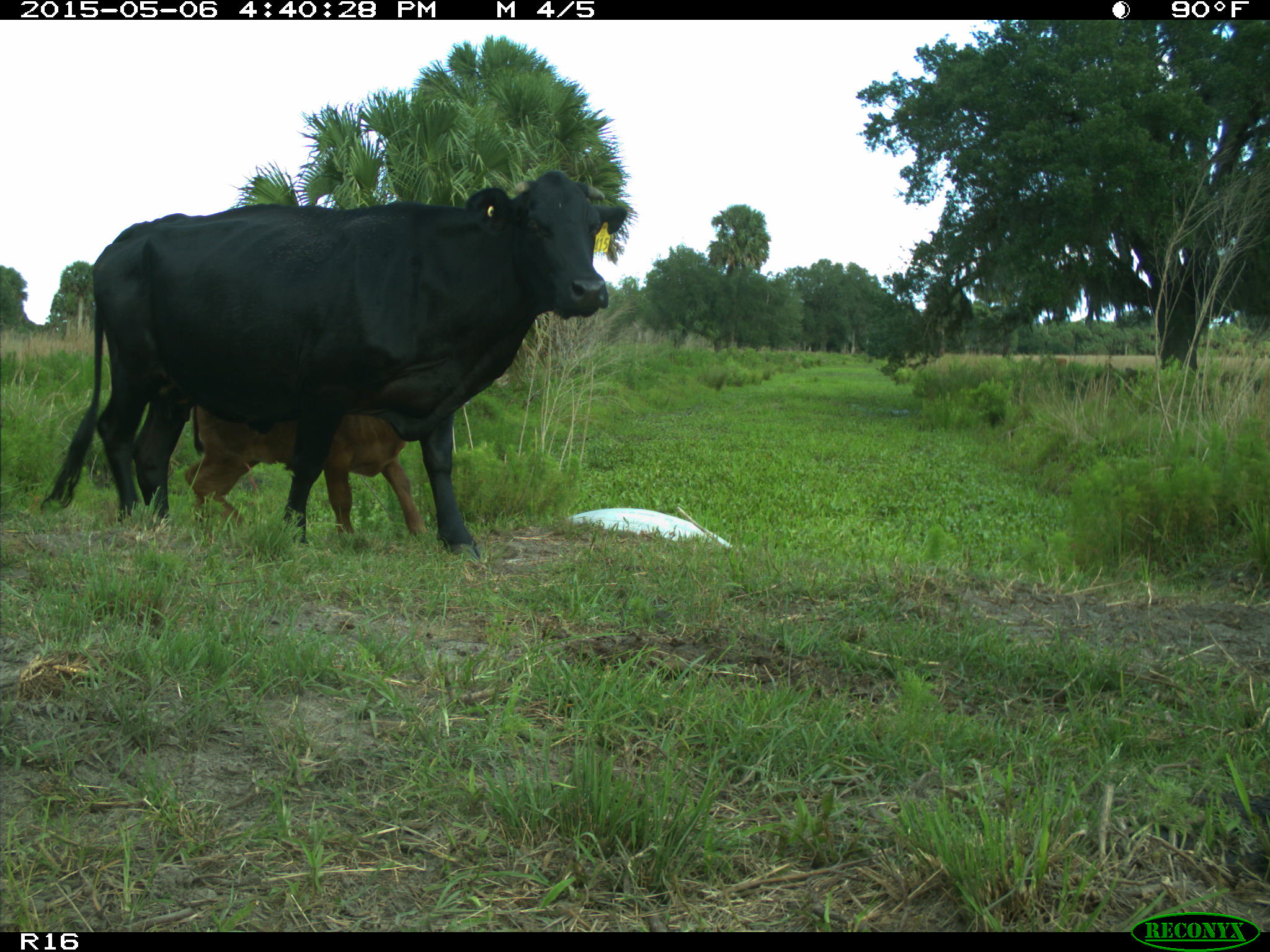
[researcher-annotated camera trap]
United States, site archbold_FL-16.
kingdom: Animalia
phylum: Chordata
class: Mammalia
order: Artiodactyla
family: Bovidae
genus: Bos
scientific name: Bos taurus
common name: domestic cow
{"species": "Bos taurus (domestic cow)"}